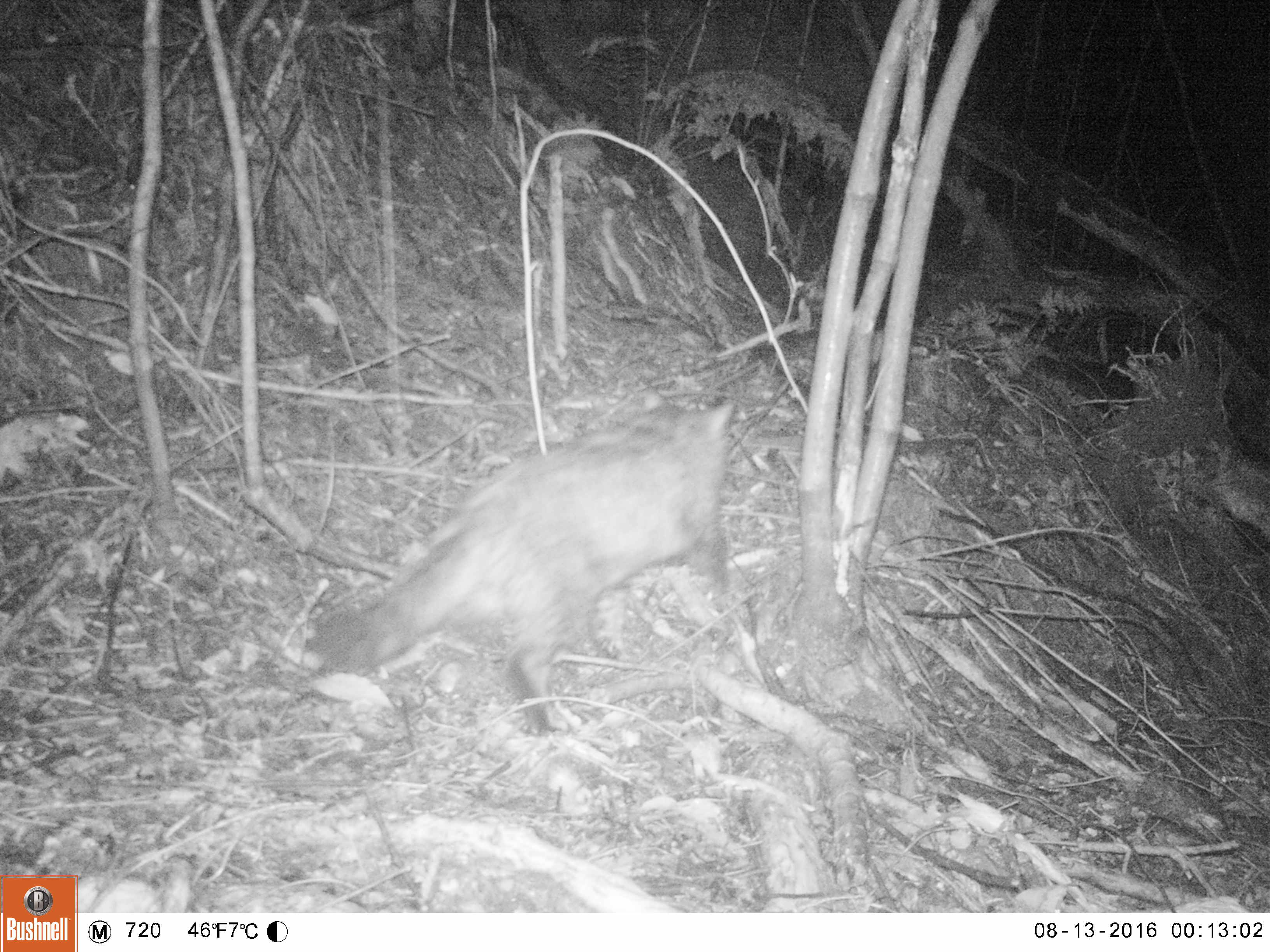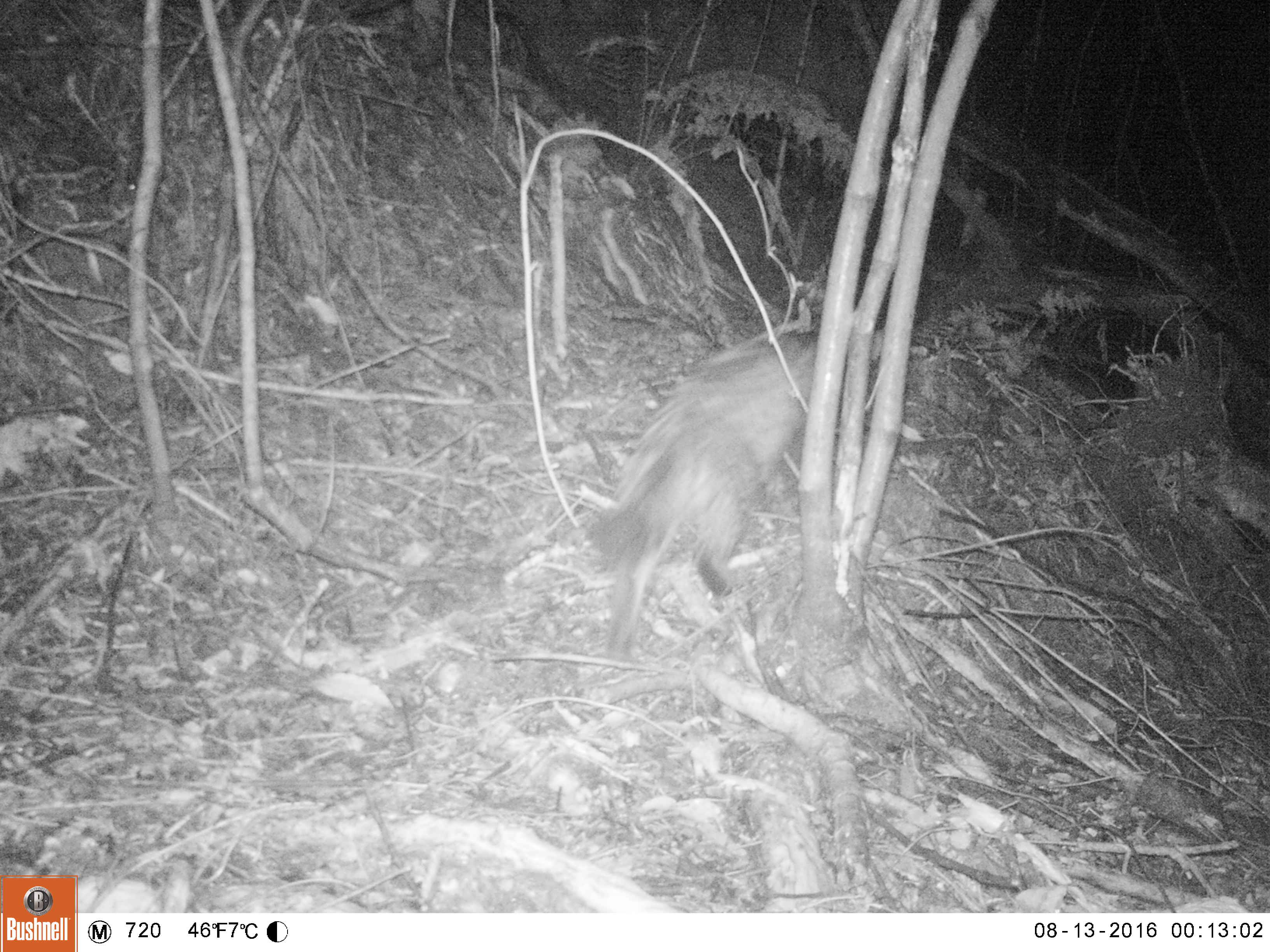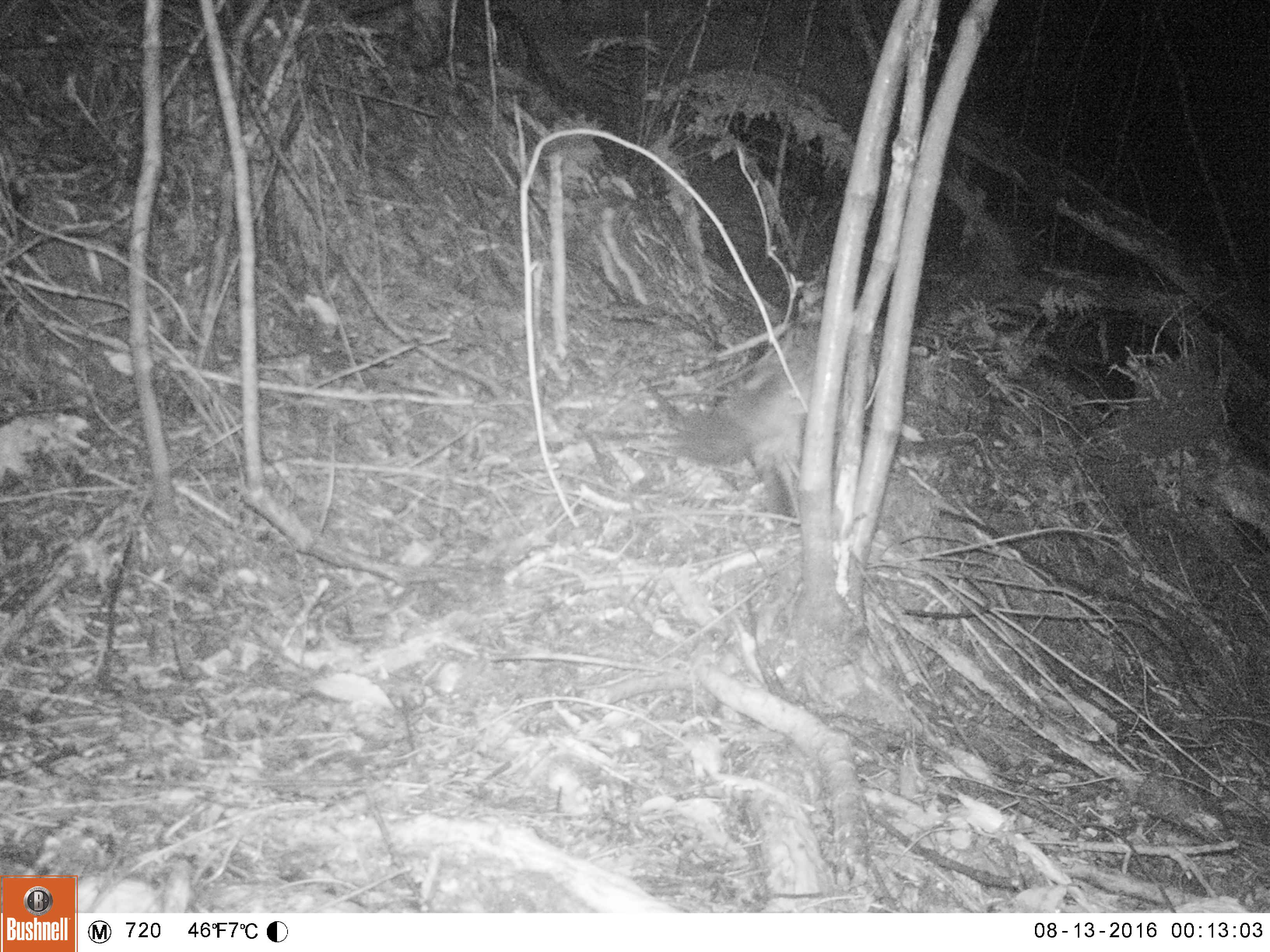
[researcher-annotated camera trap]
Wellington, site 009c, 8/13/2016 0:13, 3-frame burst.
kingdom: Animalia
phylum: Chordata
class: Mammalia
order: Carnivora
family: Felidae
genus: Felis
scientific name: Felis catus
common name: cat